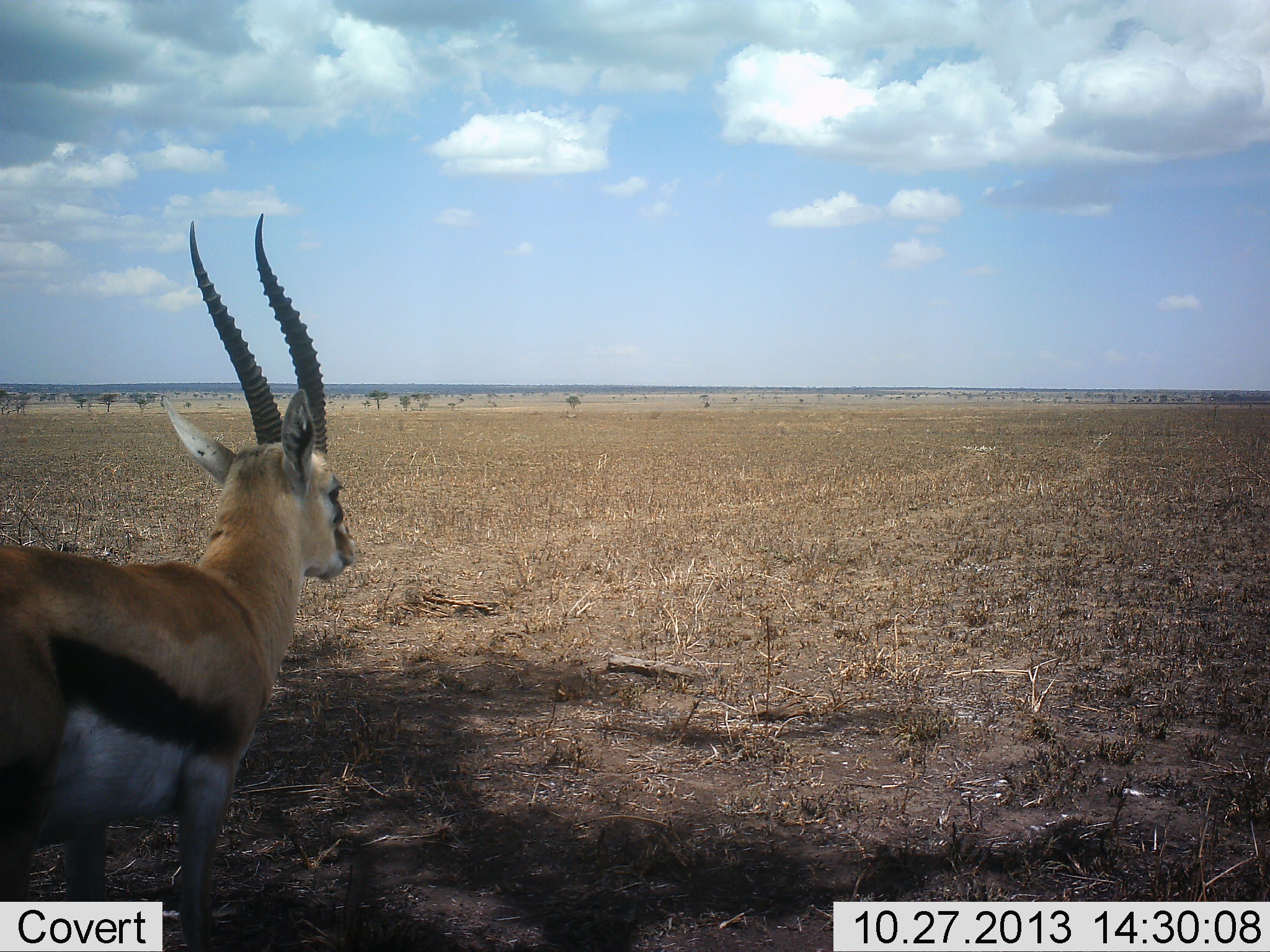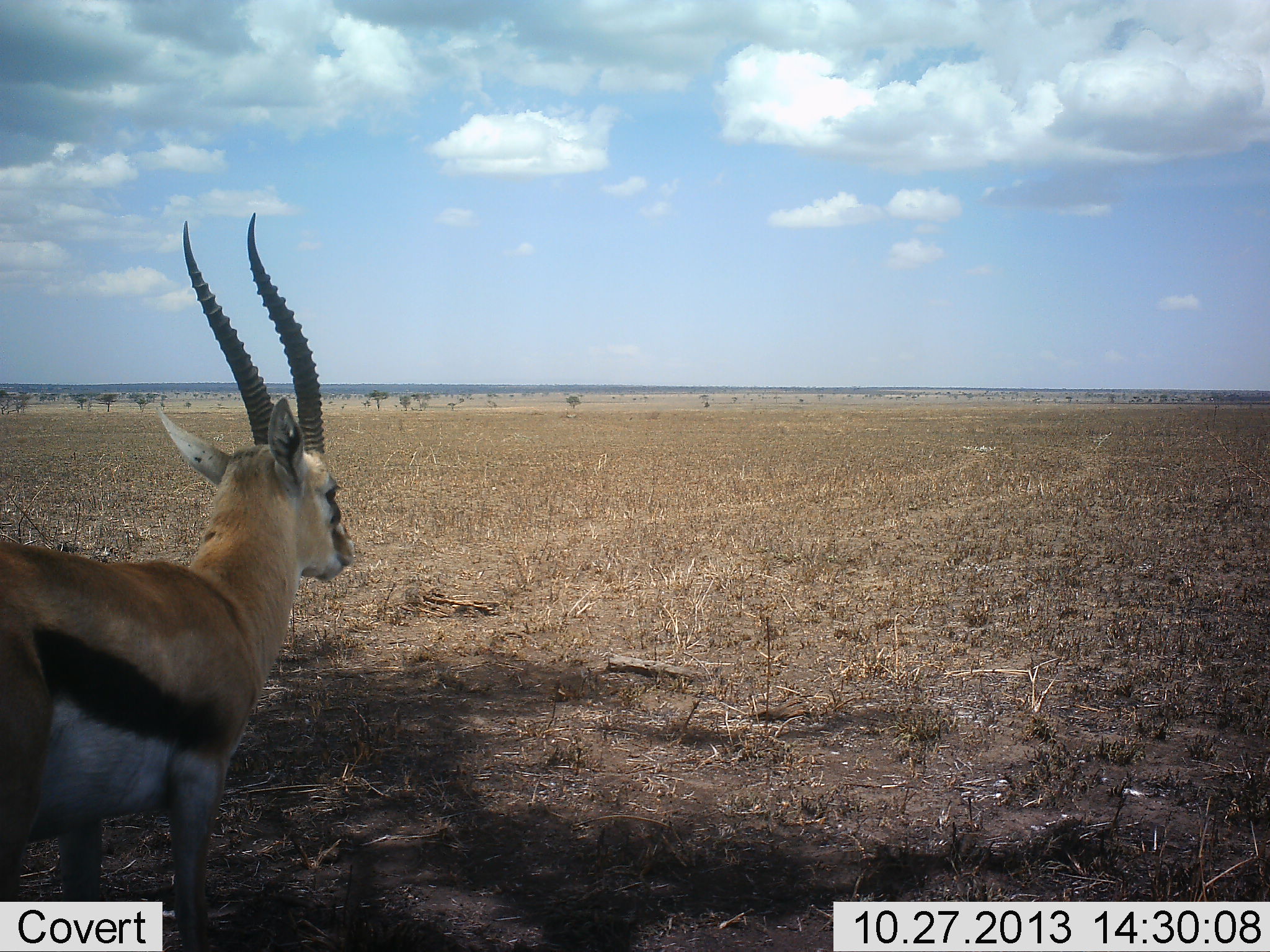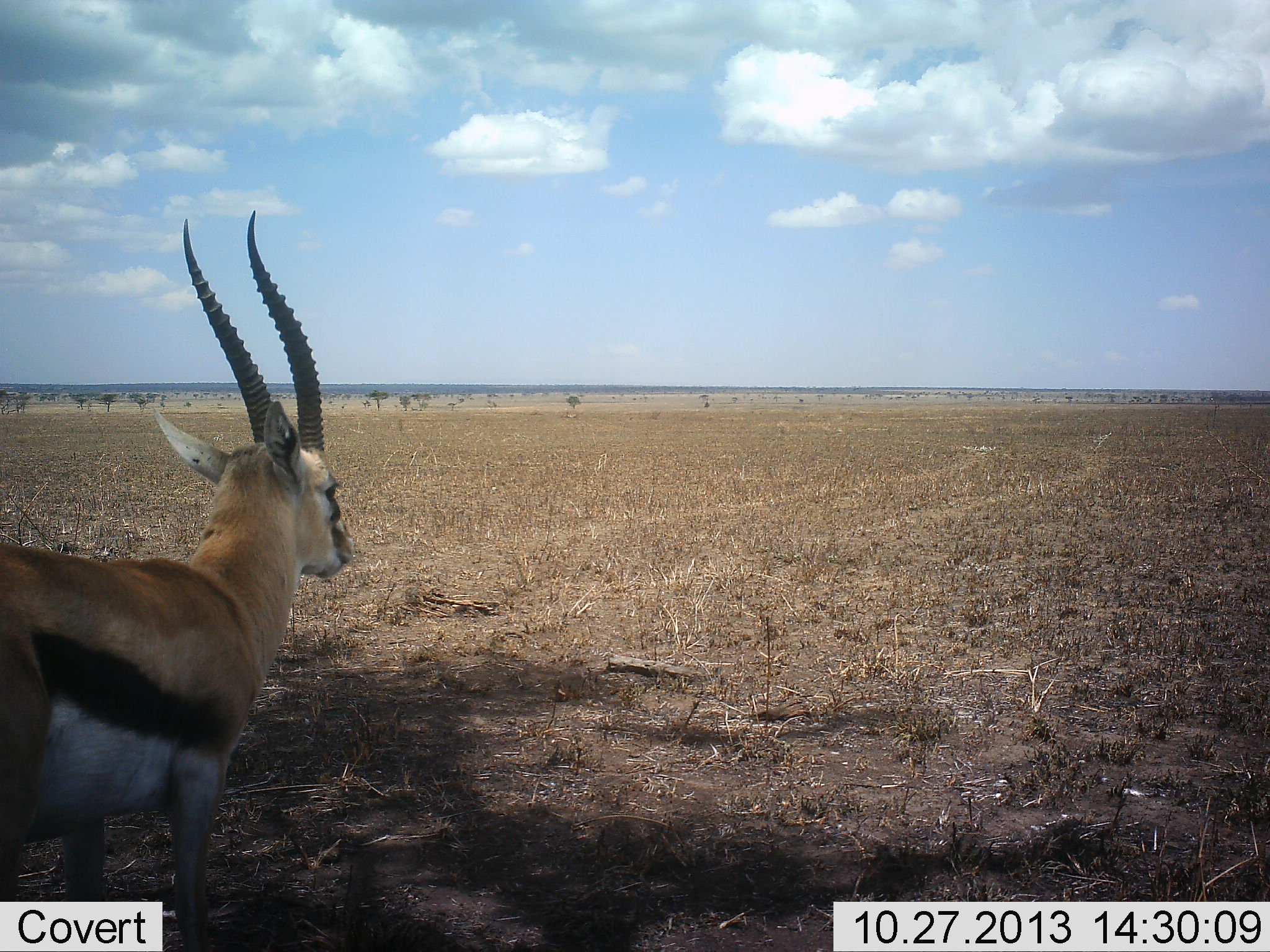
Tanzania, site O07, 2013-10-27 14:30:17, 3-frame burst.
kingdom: Animalia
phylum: Chordata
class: Mammalia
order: Artiodactyla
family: Bovidae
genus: Eudorcas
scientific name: Eudorcas thomsonii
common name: thomson's gazelle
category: gazellethomsons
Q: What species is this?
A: Gazellethomsons (thomson's gazelle) (Eudorcas thomsonii).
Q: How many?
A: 1.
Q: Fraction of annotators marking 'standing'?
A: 90%.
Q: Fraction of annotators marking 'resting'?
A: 0%.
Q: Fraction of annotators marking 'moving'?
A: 10%.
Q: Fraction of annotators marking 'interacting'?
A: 0%.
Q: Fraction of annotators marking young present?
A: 10%.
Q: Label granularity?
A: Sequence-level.